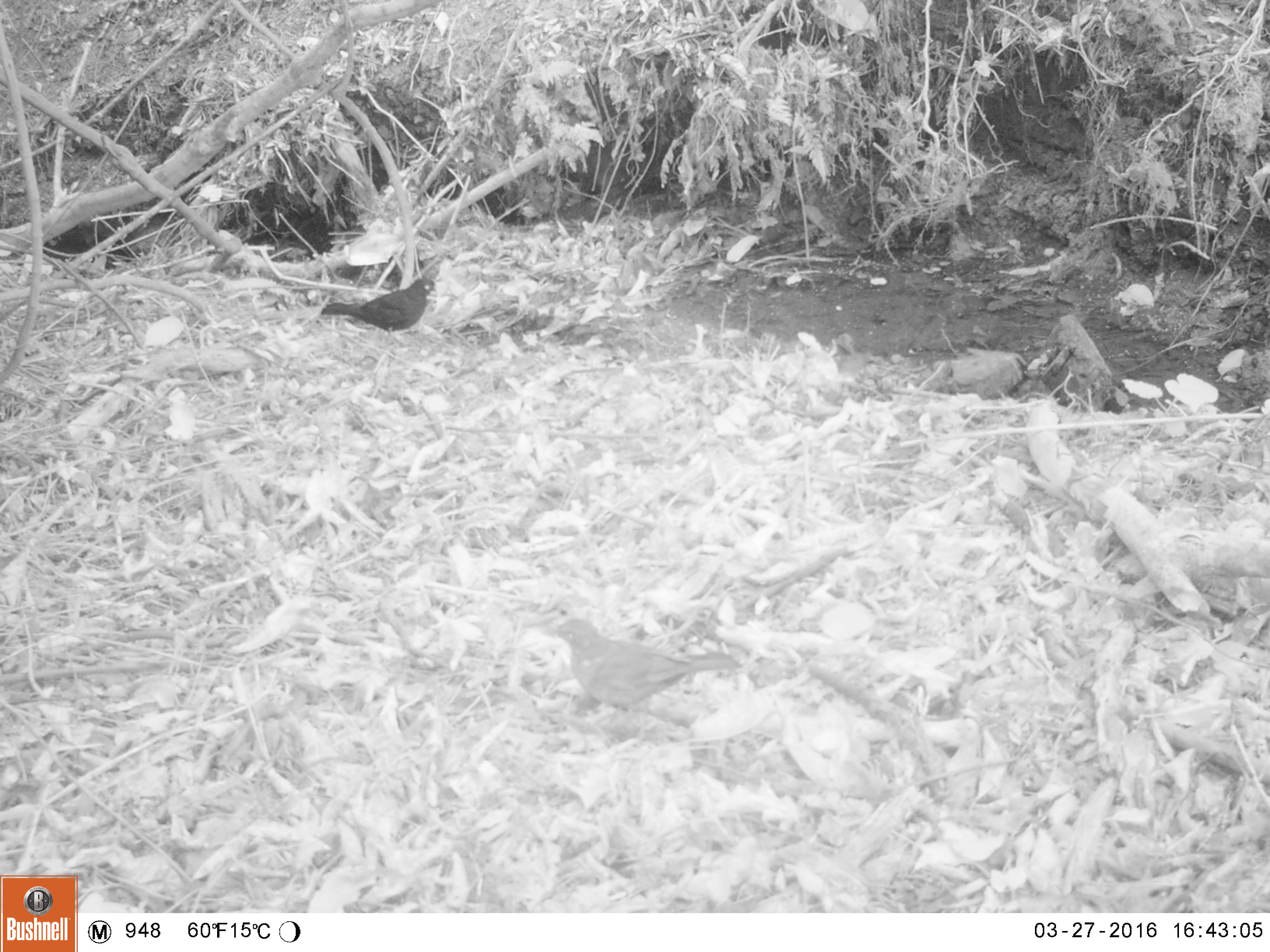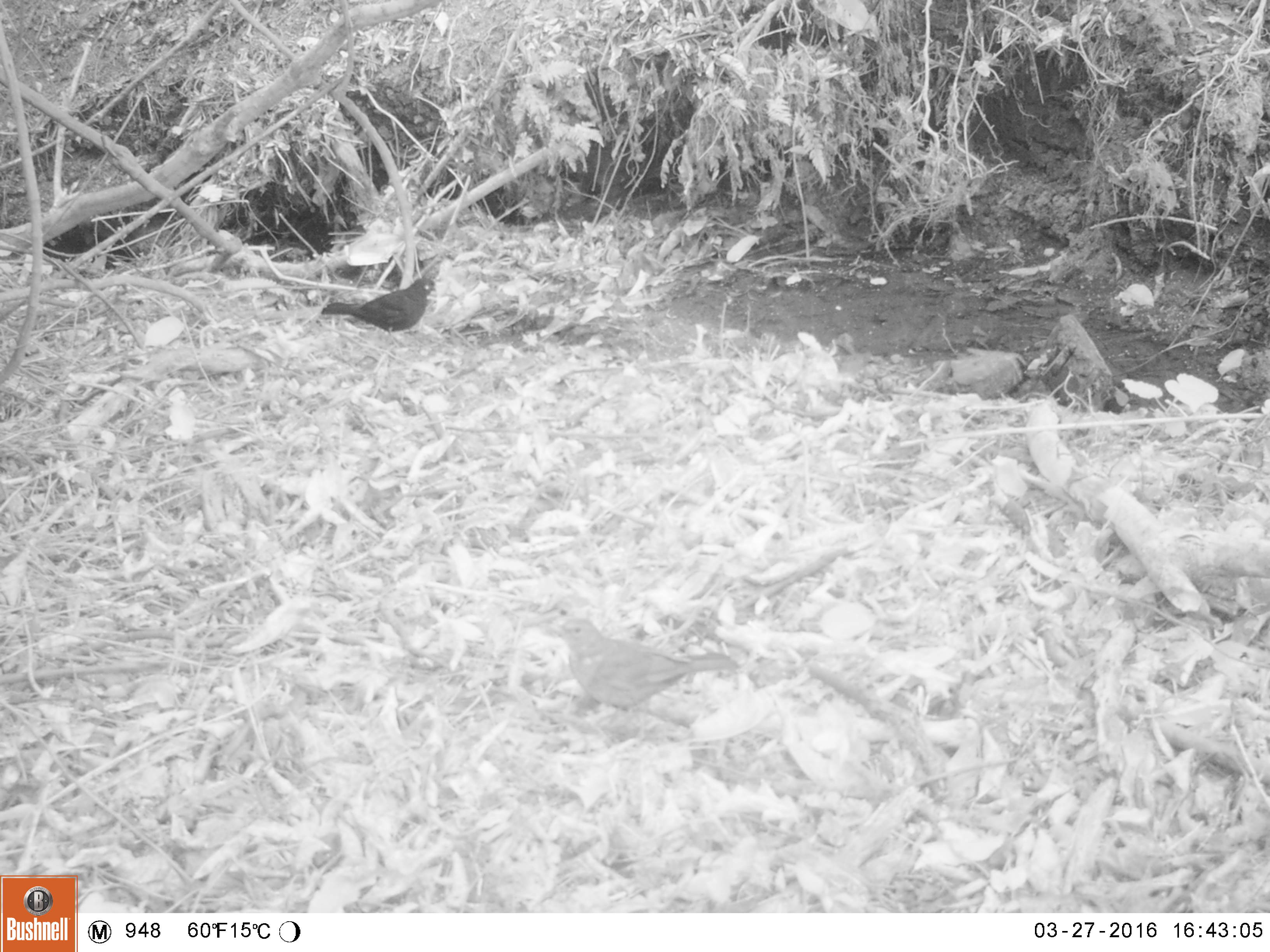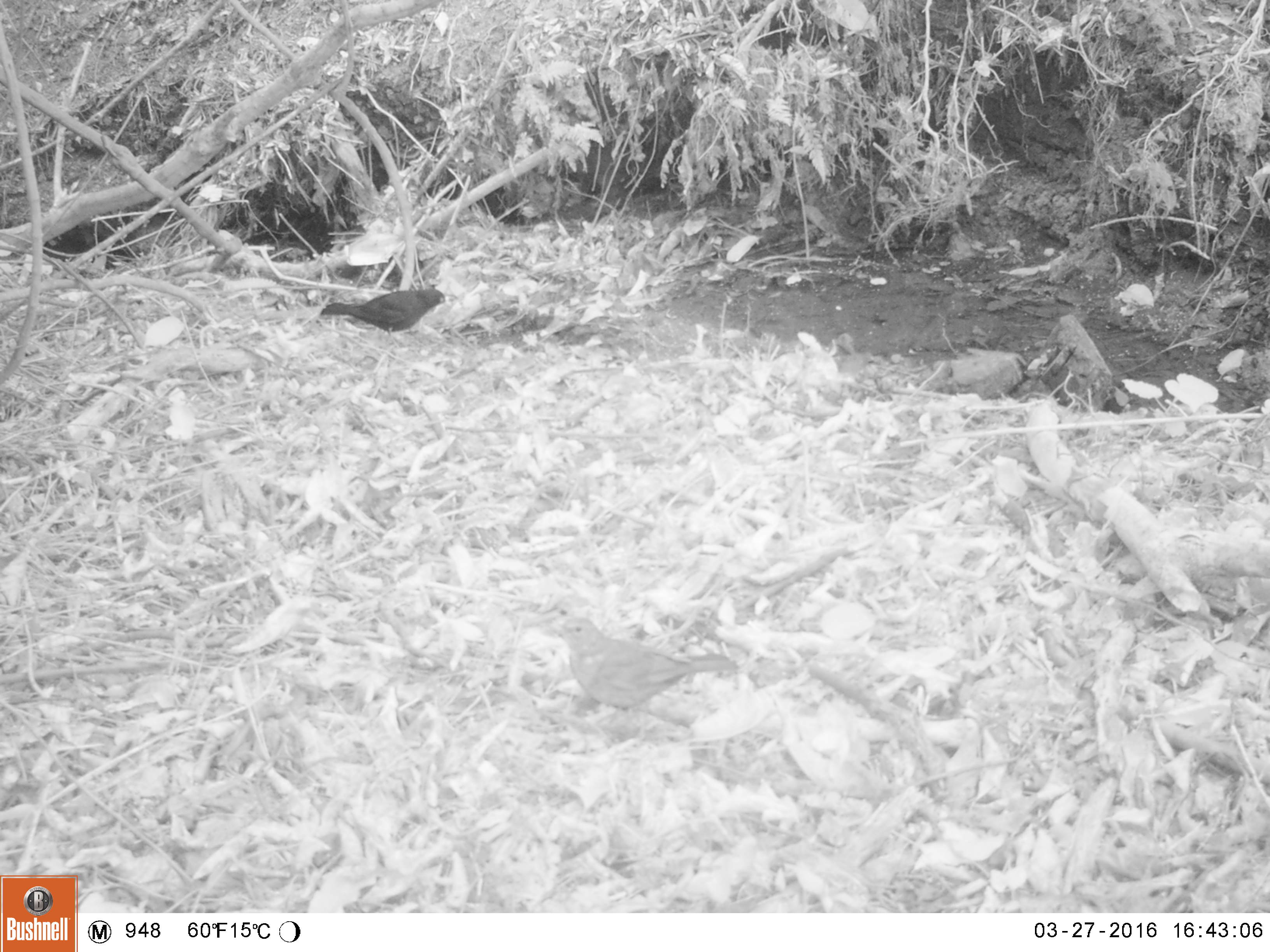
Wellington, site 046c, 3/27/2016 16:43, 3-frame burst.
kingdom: Animalia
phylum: Chordata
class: Aves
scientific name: Aves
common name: bird